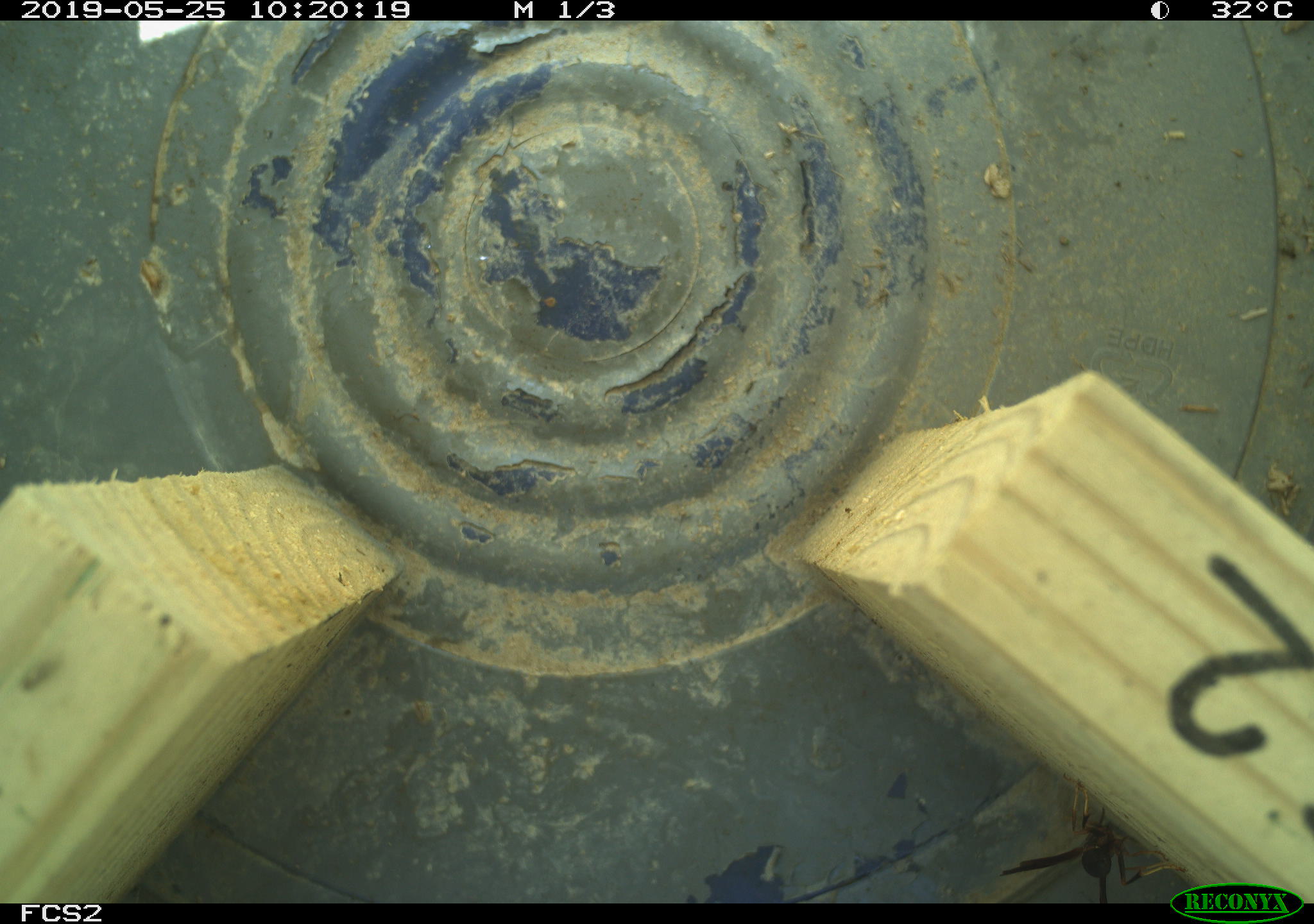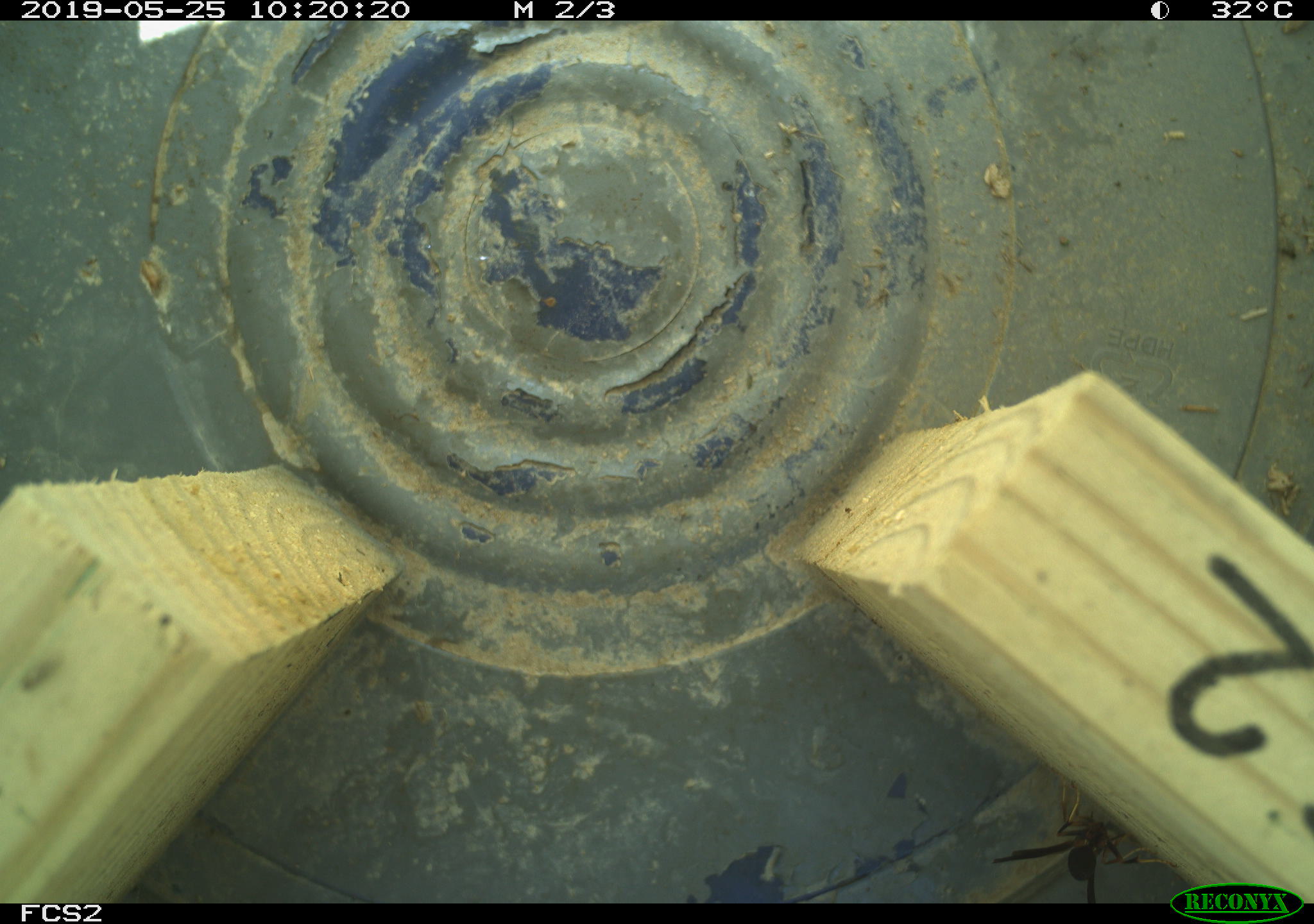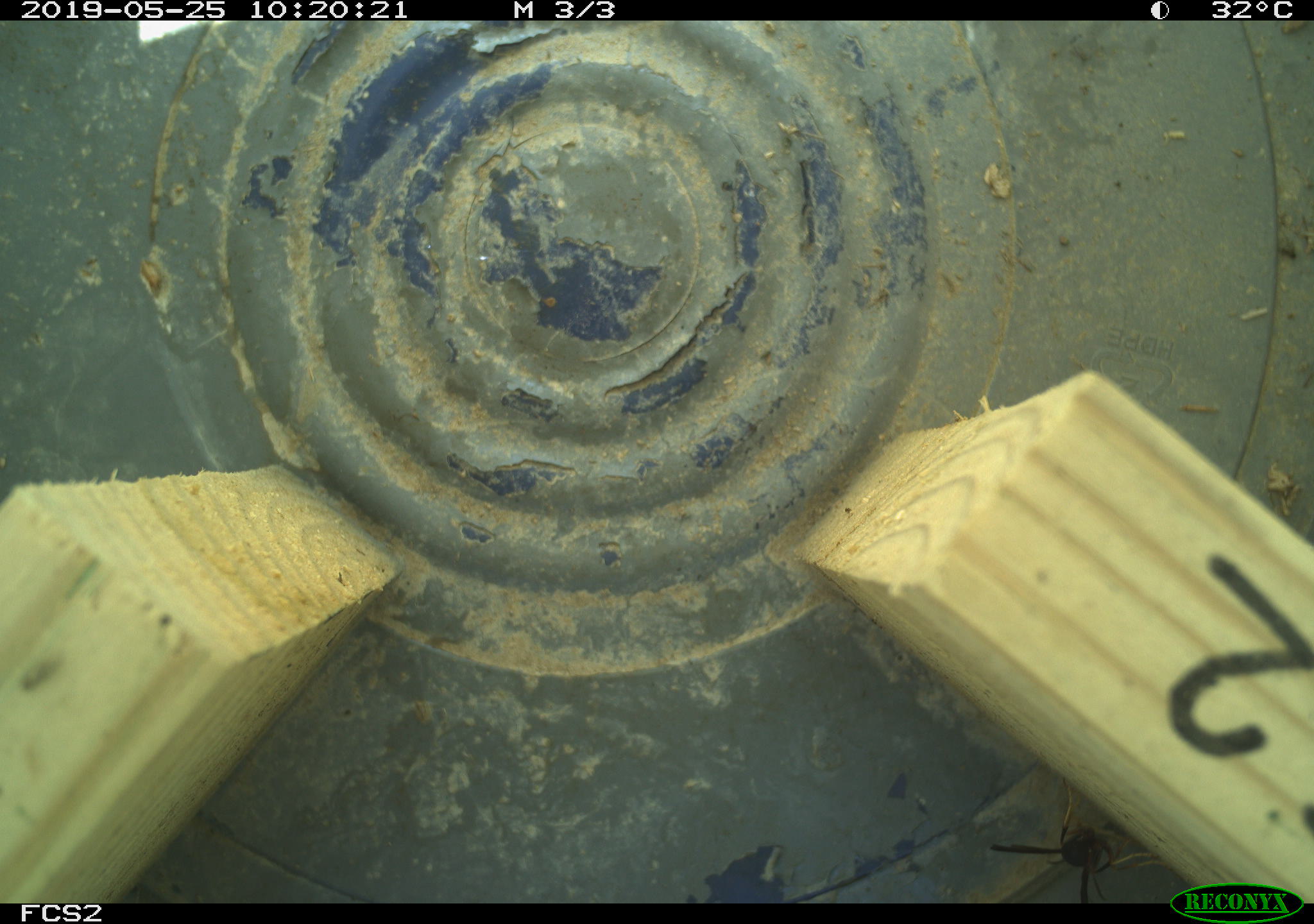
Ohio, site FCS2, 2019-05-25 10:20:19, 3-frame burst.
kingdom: Animalia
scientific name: Animalia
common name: animal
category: invertebrate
Invertebrate (animal) (Animalia).